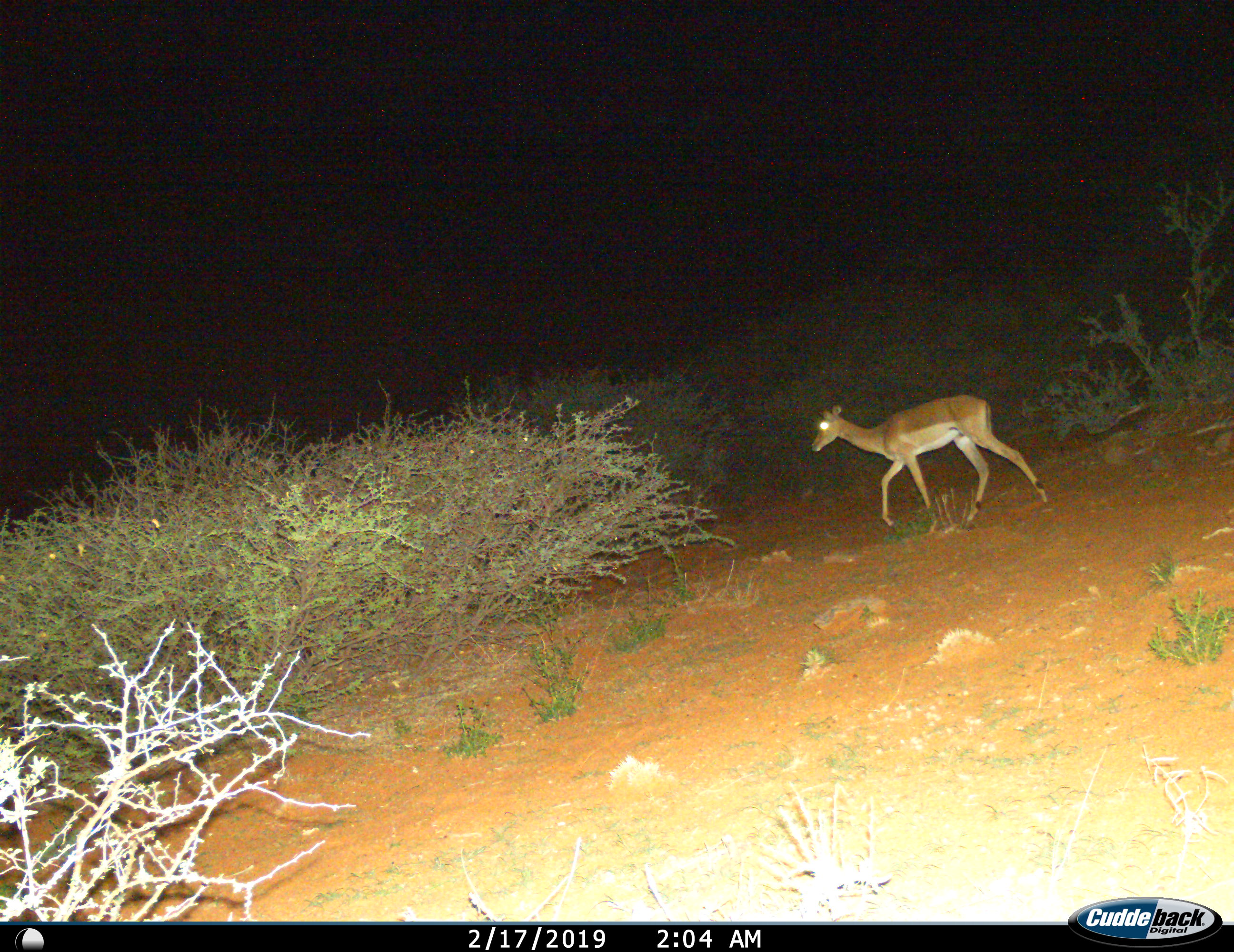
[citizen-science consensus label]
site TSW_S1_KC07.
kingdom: Animalia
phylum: Chordata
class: Mammalia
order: Artiodactyla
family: Bovidae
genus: Aepyceros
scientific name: Aepyceros melampus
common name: impala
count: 1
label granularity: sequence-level